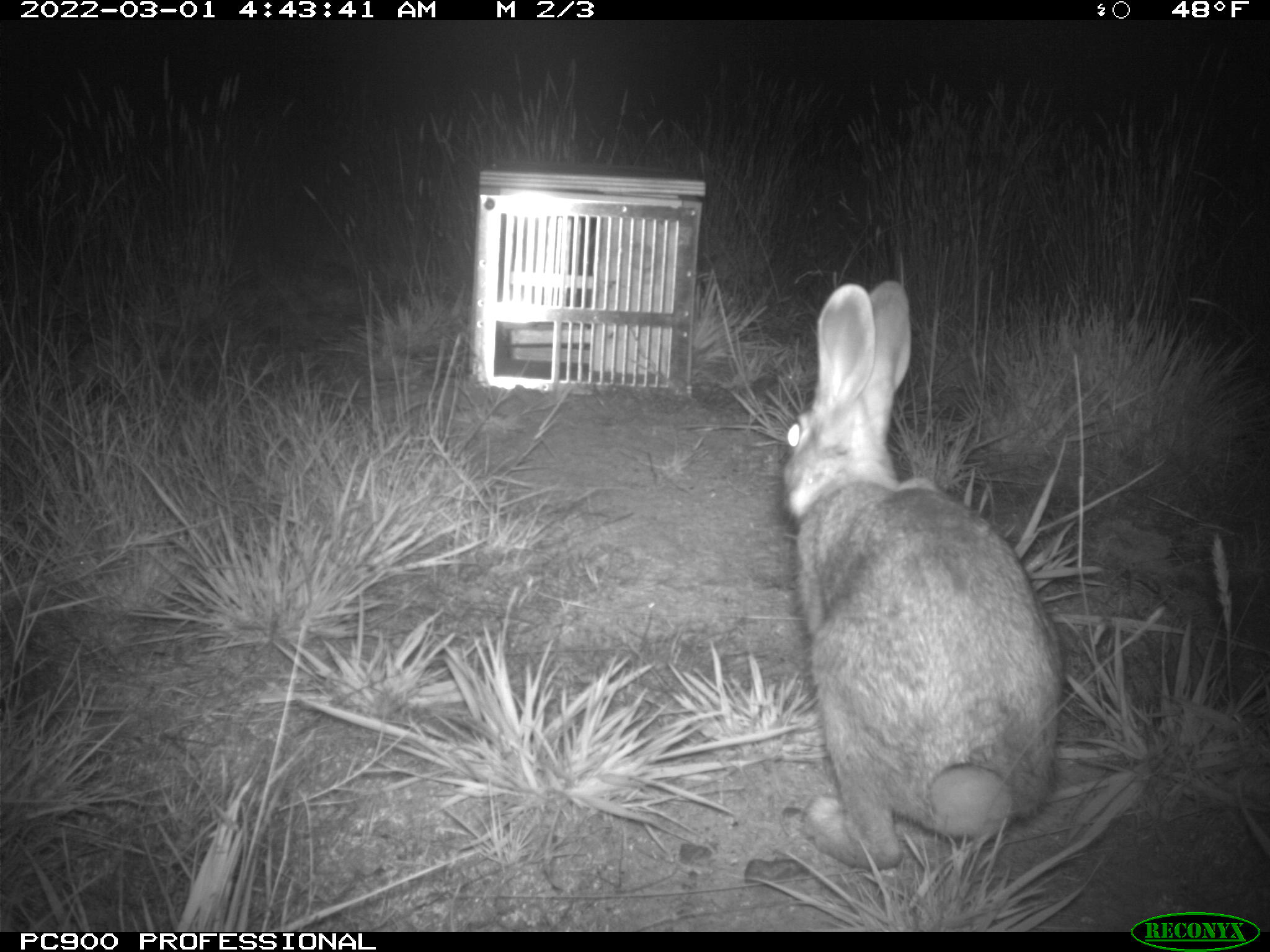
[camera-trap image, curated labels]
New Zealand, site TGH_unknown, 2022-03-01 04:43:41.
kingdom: Animalia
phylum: Chordata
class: Mammalia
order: Lagomorpha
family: Leporidae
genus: Oryctolagus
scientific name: Oryctolagus cuniculus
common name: european rabbit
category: rabbit